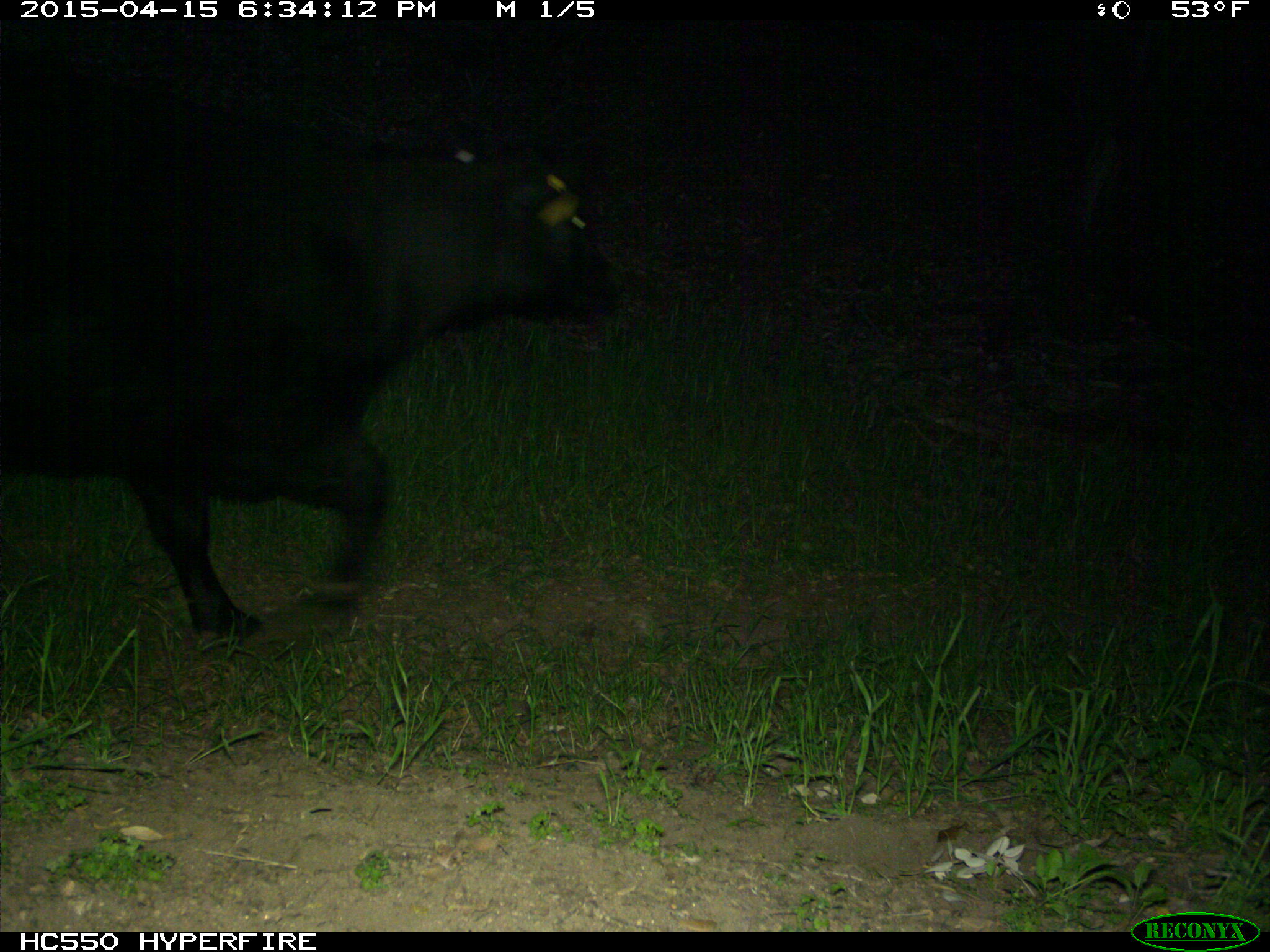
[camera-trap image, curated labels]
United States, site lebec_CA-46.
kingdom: Animalia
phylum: Chordata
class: Mammalia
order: Artiodactyla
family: Bovidae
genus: Bos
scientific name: Bos taurus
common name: domestic cow